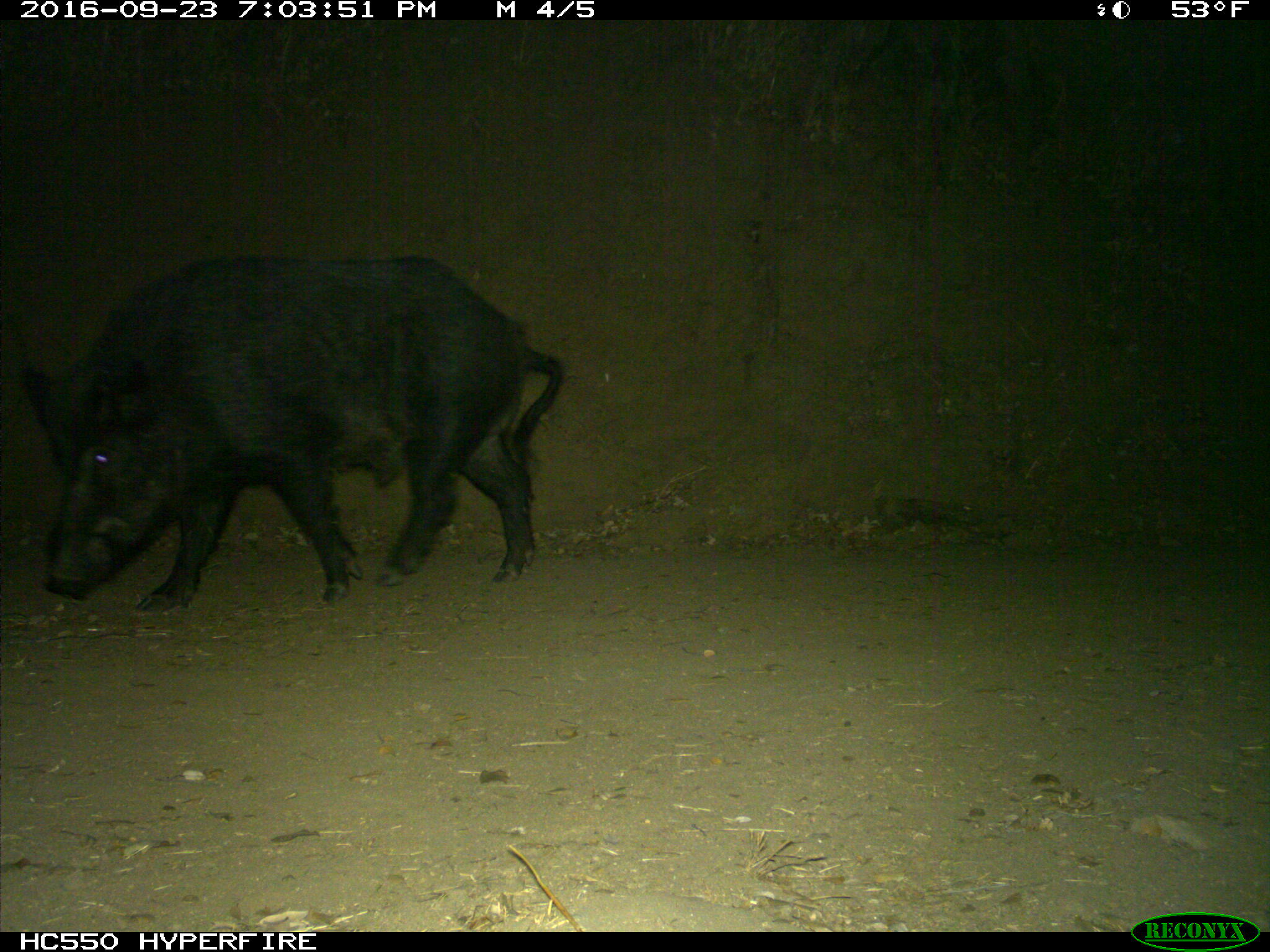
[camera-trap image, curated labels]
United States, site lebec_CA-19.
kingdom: Animalia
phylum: Chordata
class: Mammalia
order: Artiodactyla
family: Suidae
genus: Sus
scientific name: Sus scrofa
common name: wild boar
Sus scrofa (wild boar).